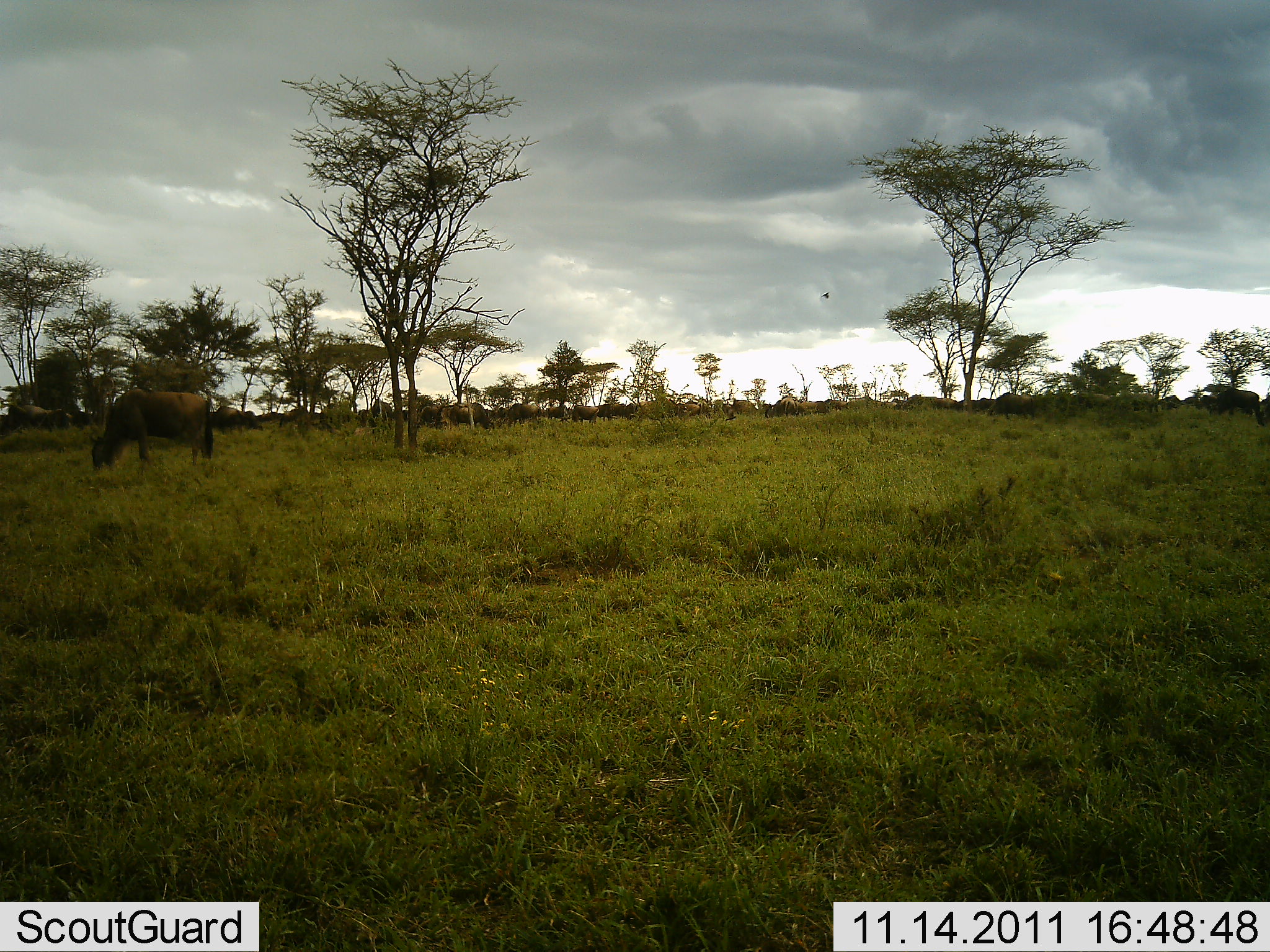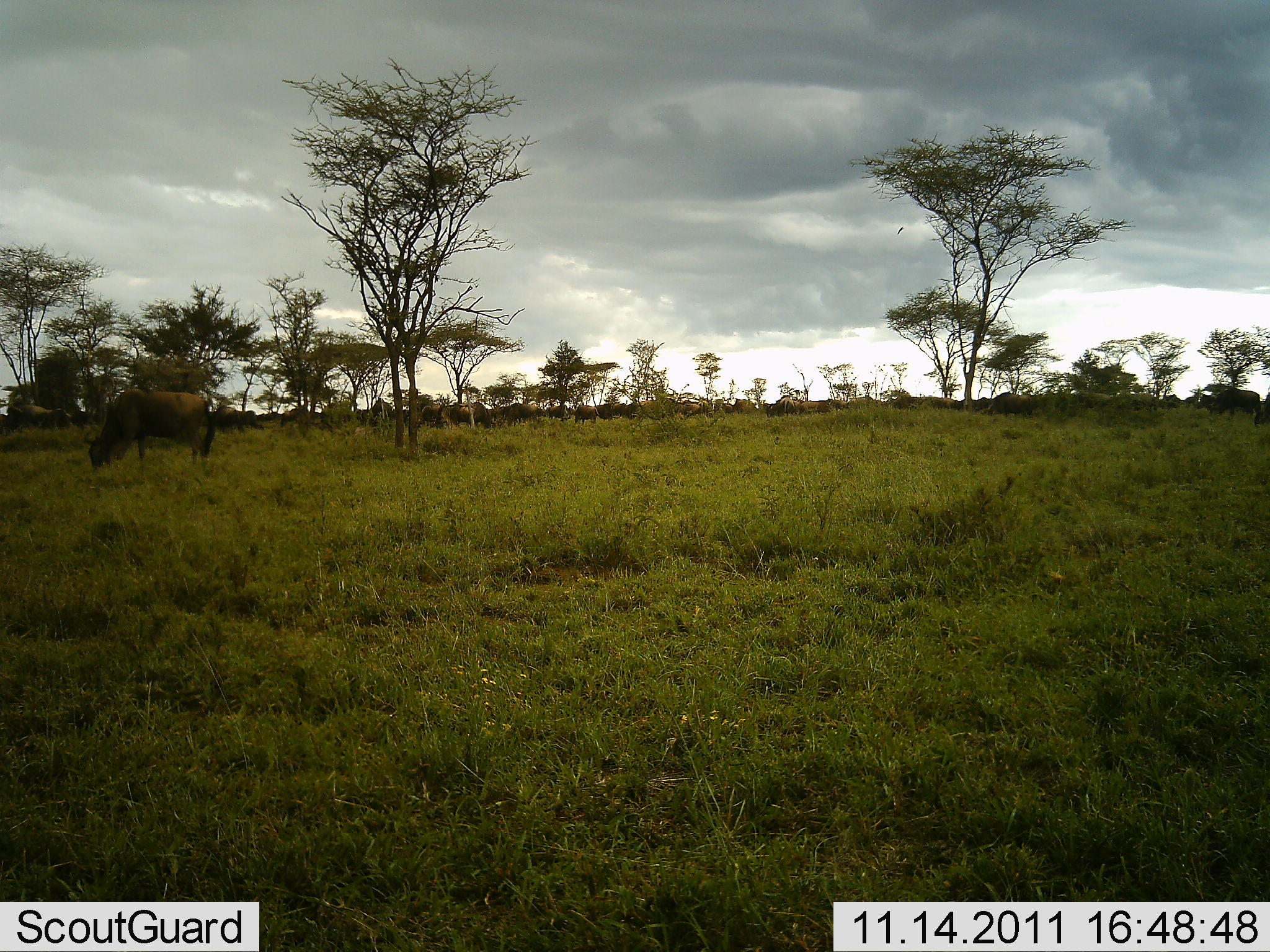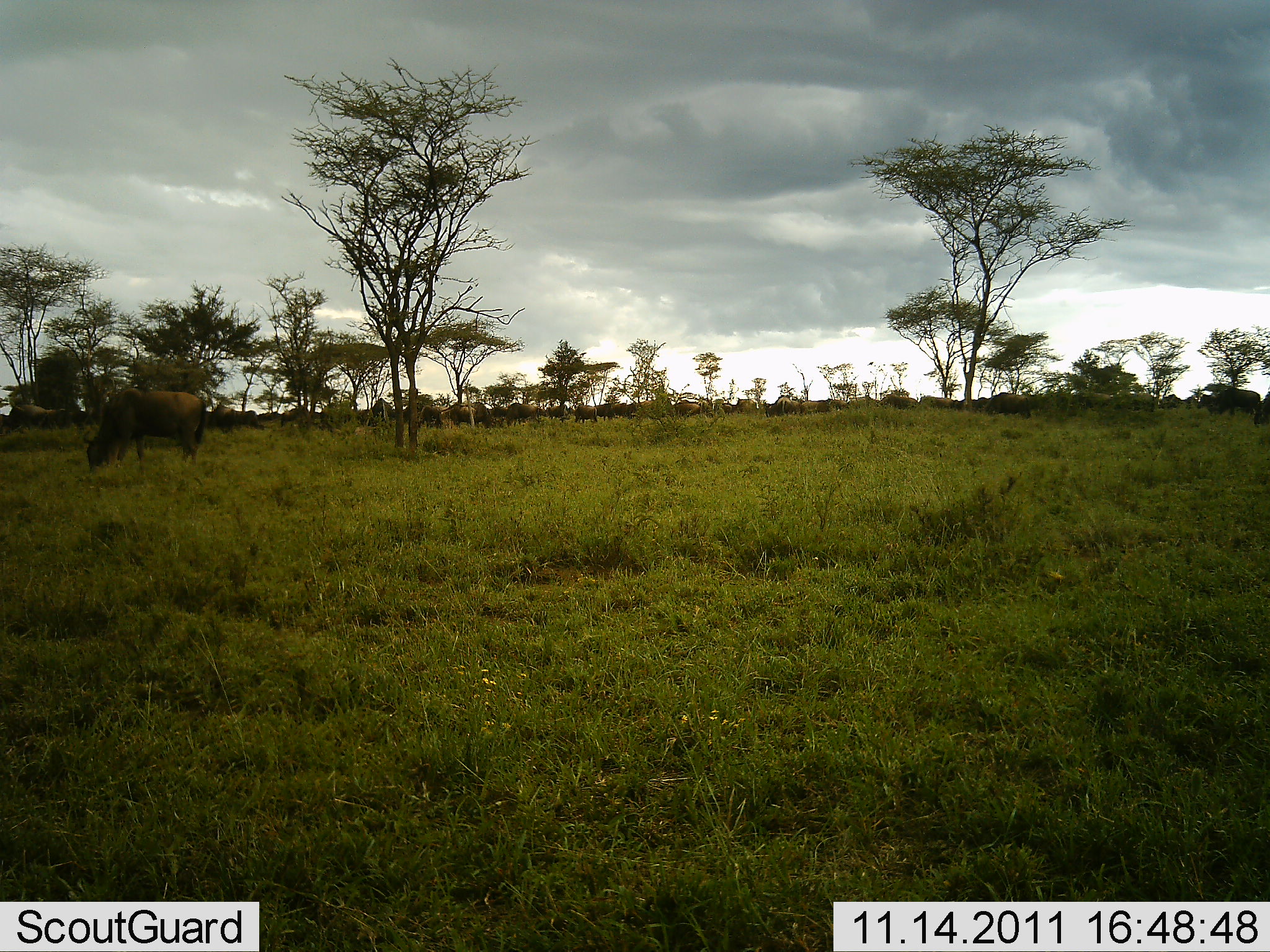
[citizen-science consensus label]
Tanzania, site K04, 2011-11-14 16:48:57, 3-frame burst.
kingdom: Animalia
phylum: Chordata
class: Mammalia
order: Artiodactyla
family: Bovidae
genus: Connochaetes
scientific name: Connochaetes taurinus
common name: blue wildebeest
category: wildebeest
Wildebeest (blue wildebeest) (Connochaetes taurinus), count 11-50. Behavior (volunteer vote fractions): standing 24%, resting 0%, moving 29%, interacting 0%. Young present (vote fraction): 0%. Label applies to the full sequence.